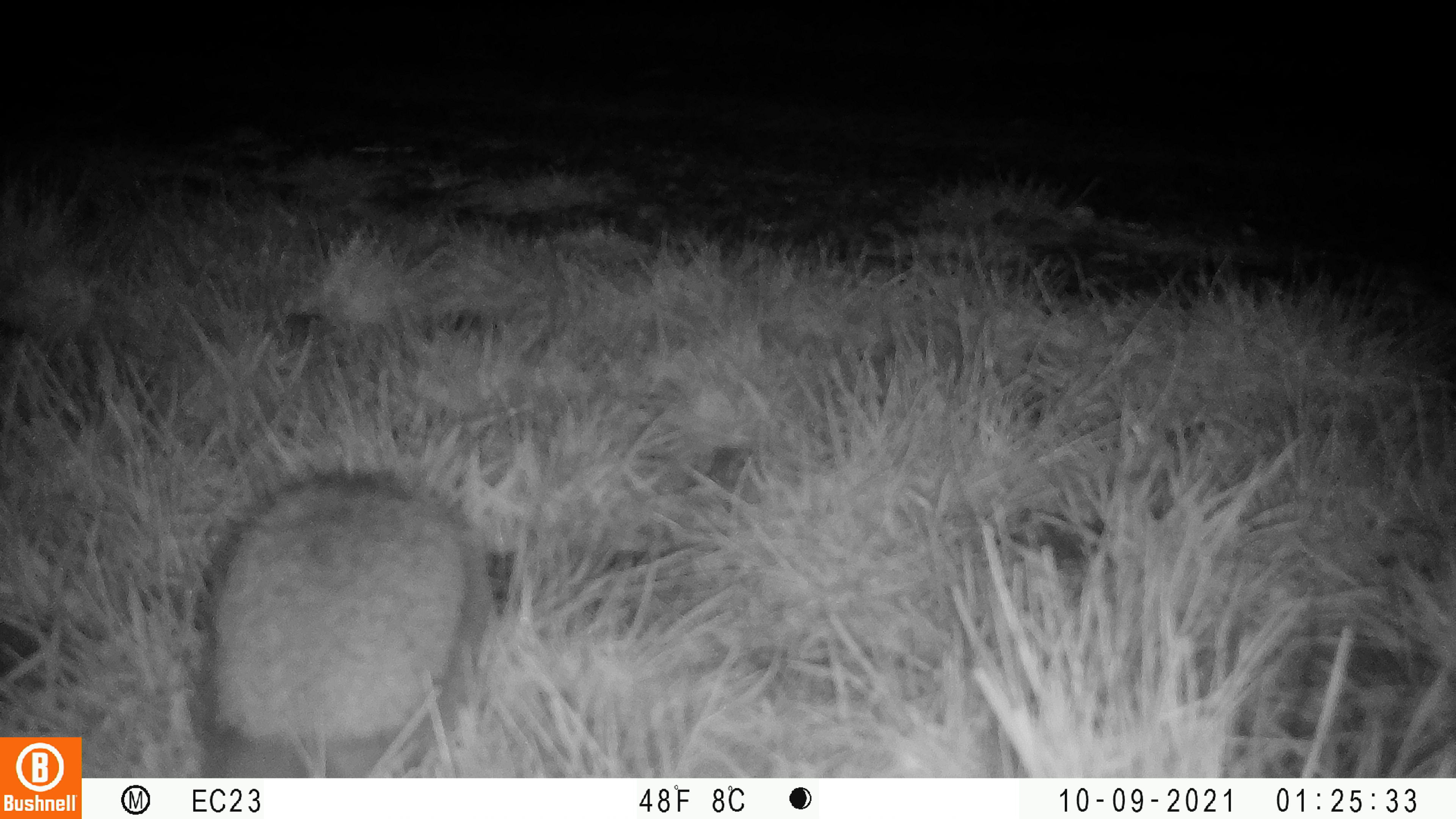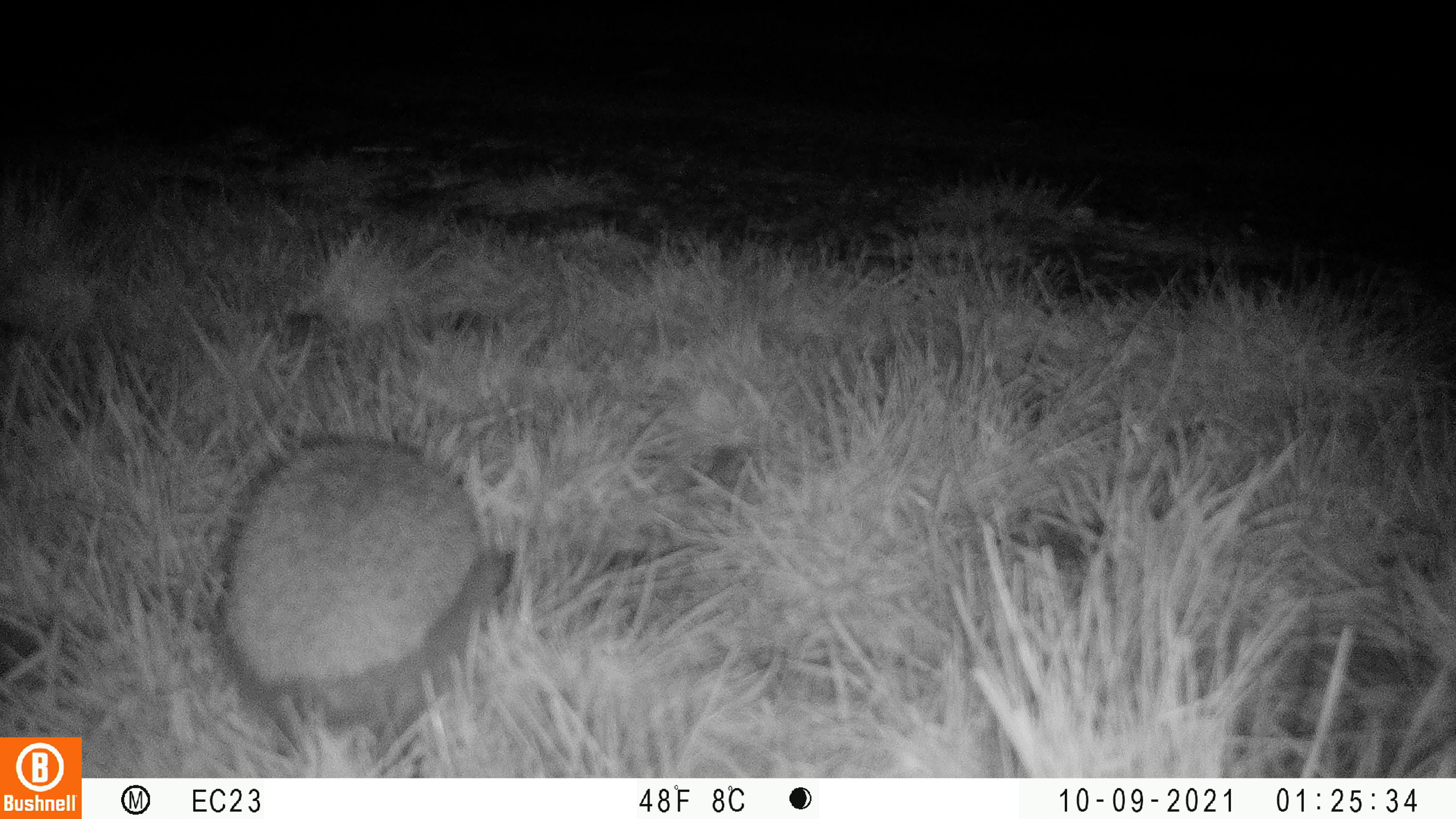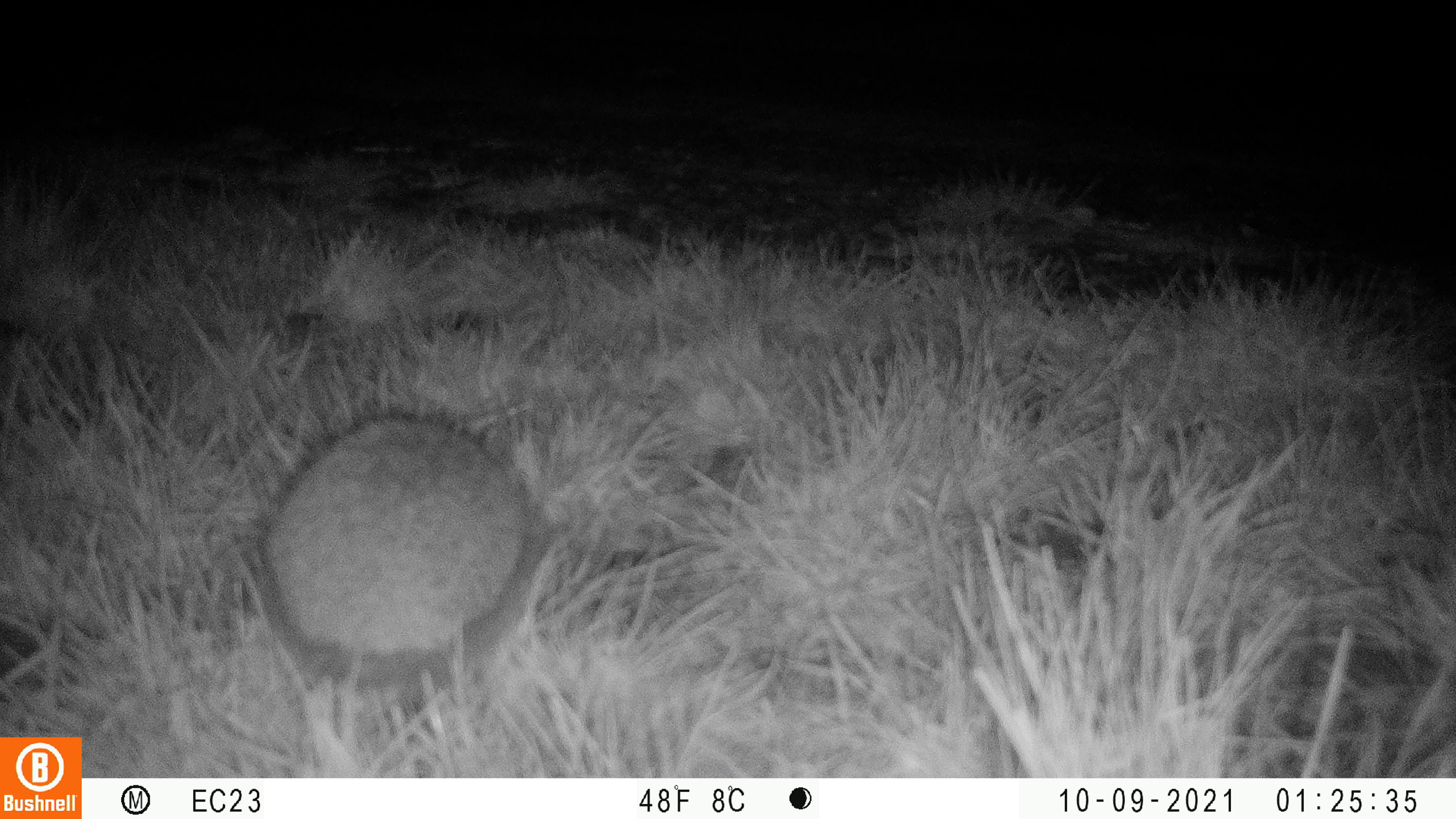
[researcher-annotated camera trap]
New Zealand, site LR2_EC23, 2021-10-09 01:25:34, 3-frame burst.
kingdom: Animalia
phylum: Chordata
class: Mammalia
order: Eulipotyphla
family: Erinaceidae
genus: Erinaceus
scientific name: Erinaceus europaeus europaeus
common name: european hedgehog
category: hedgehog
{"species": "hedgehog (european hedgehog) (Erinaceus europaeus europaeus)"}